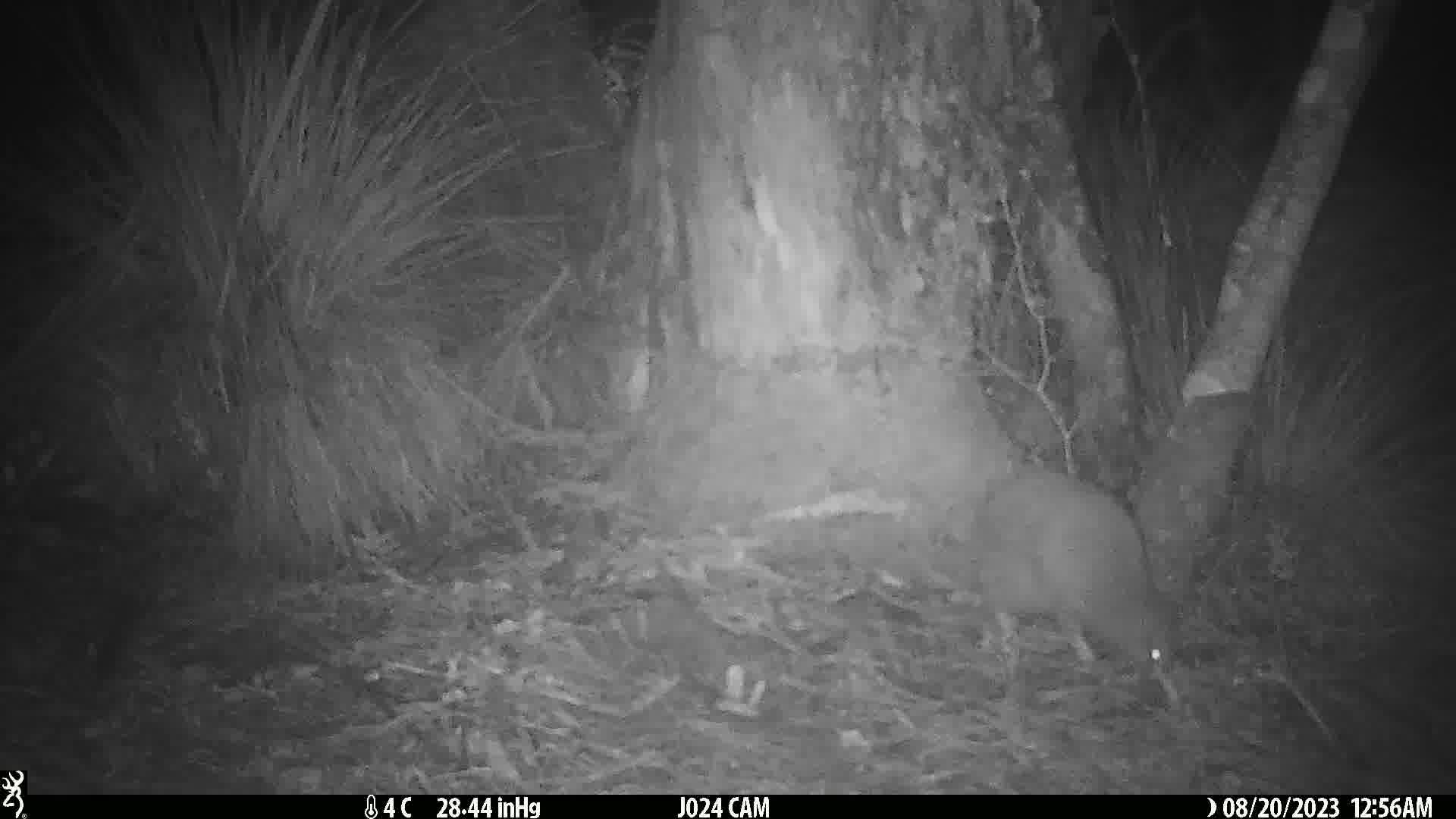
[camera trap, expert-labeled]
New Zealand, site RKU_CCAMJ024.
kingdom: Animalia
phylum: Chordata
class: Aves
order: Apterygiformes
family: Apterygidae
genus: Apteryx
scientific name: Apteryx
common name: kiwi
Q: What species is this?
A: Kiwi (Apteryx).